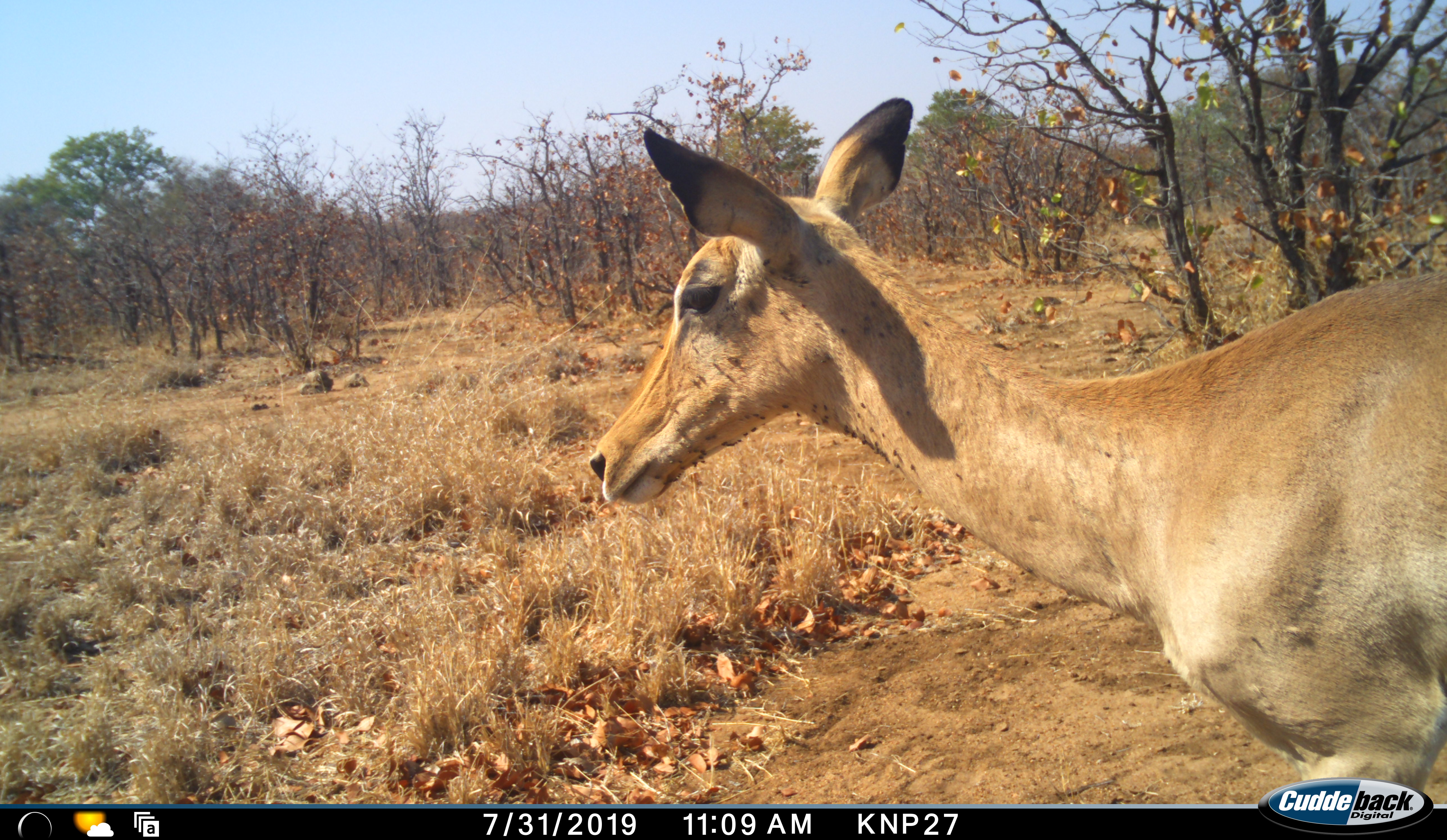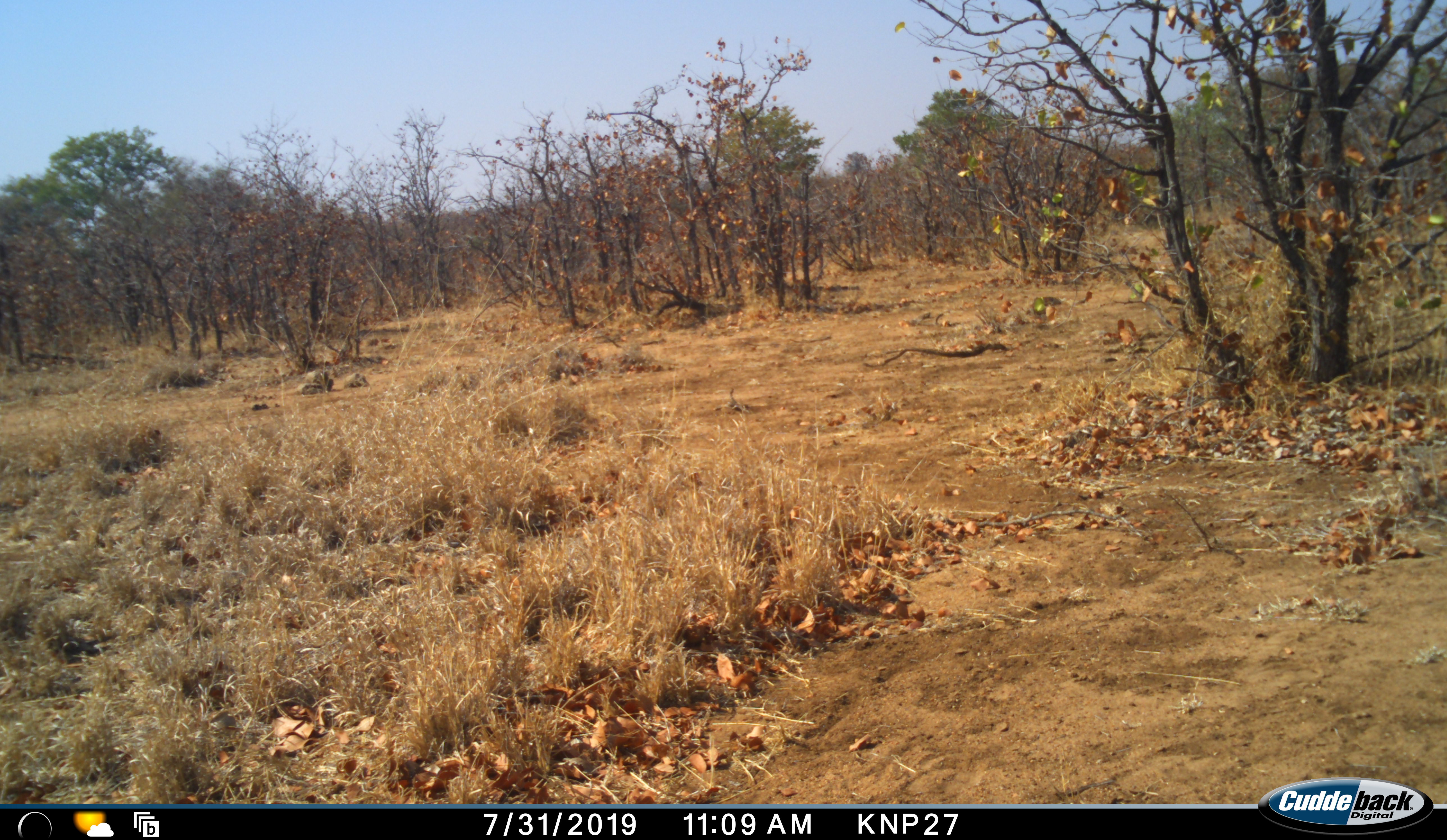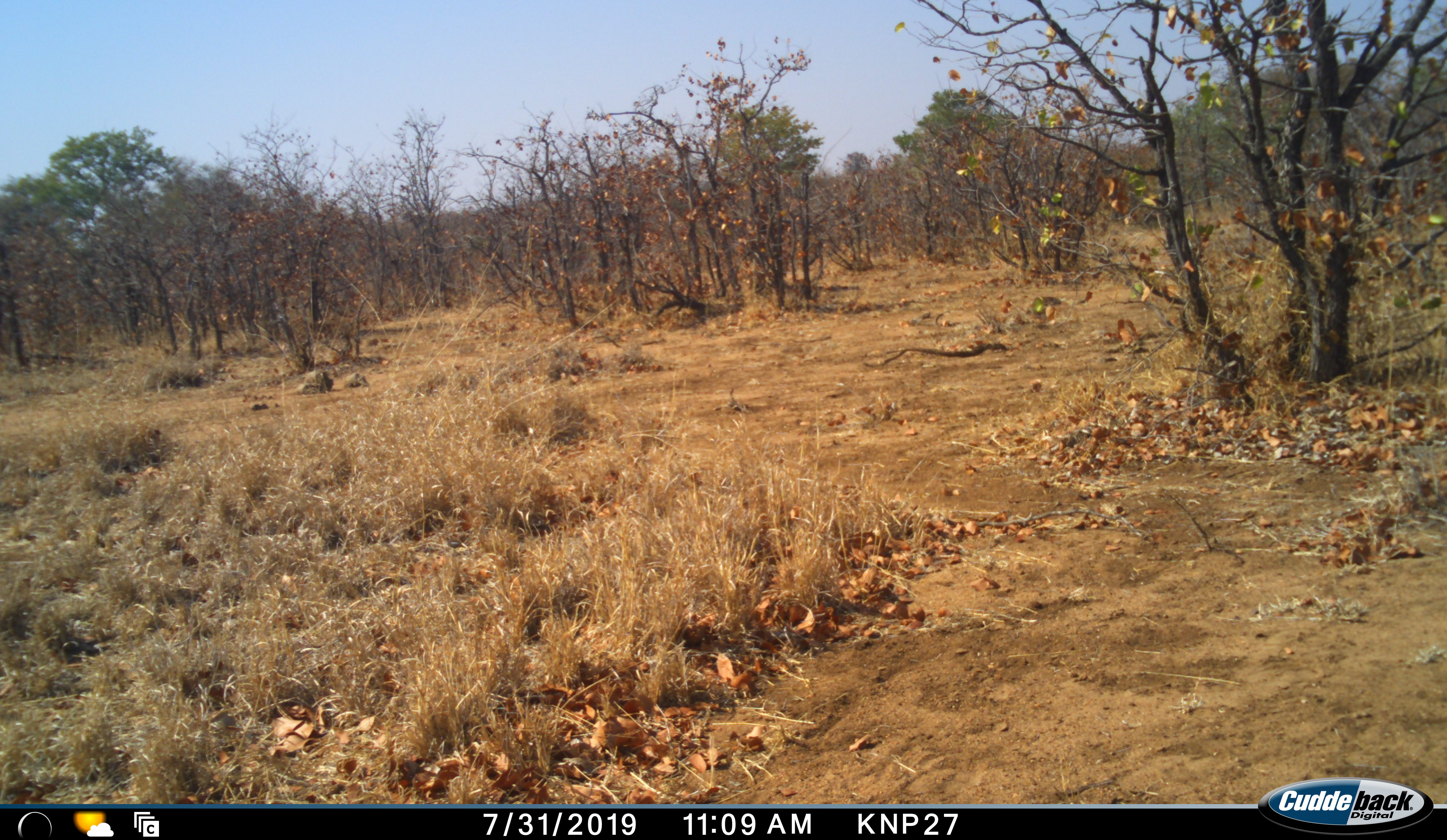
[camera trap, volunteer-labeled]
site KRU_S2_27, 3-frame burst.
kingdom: Animalia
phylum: Chordata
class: Mammalia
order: Artiodactyla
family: Bovidae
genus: Aepyceros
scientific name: Aepyceros melampus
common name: impala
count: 1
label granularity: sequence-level